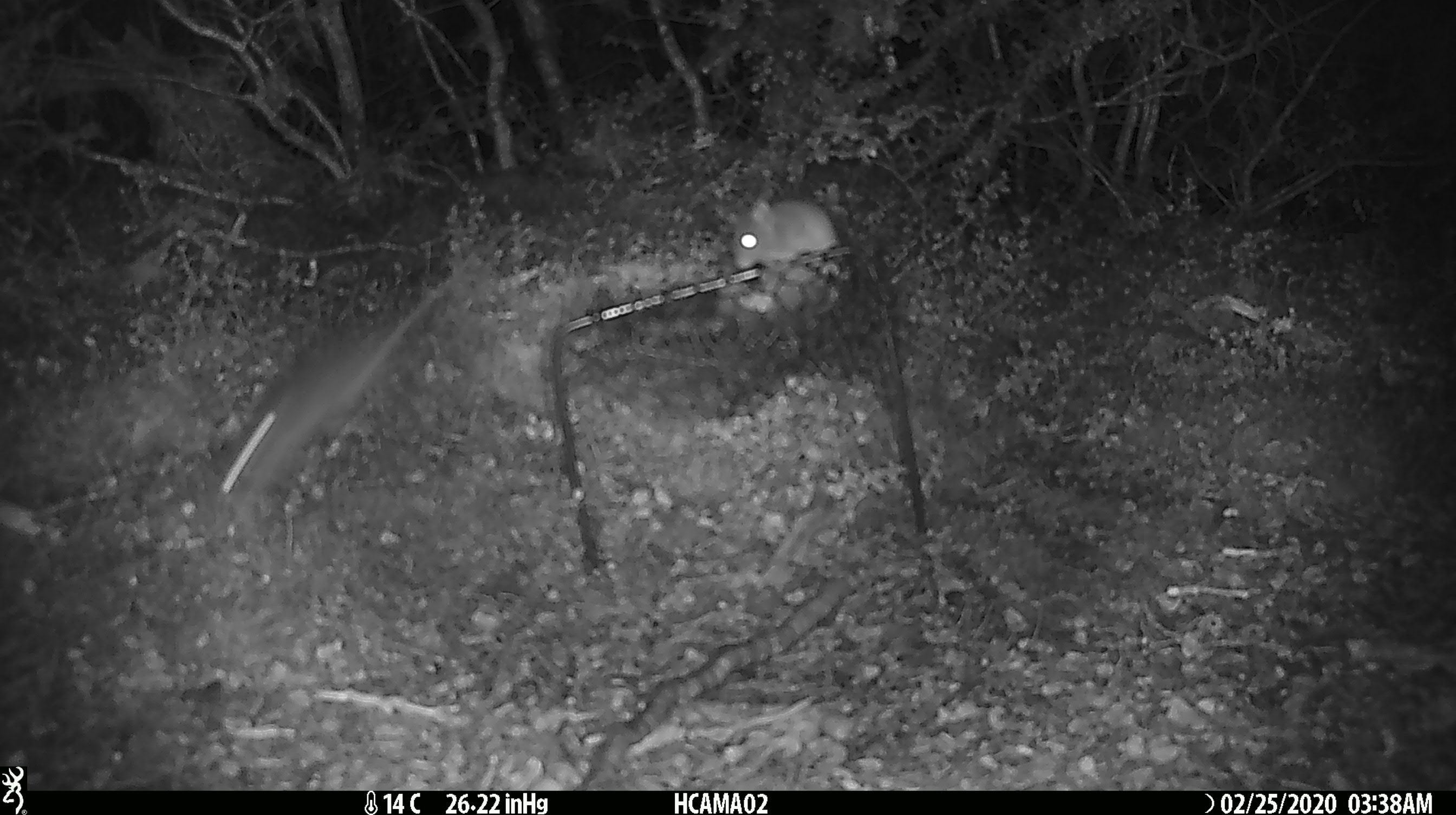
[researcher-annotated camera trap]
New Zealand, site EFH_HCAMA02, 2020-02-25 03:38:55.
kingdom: Animalia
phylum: Chordata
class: Mammalia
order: Rodentia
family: Muridae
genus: Mus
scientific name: Mus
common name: mouse